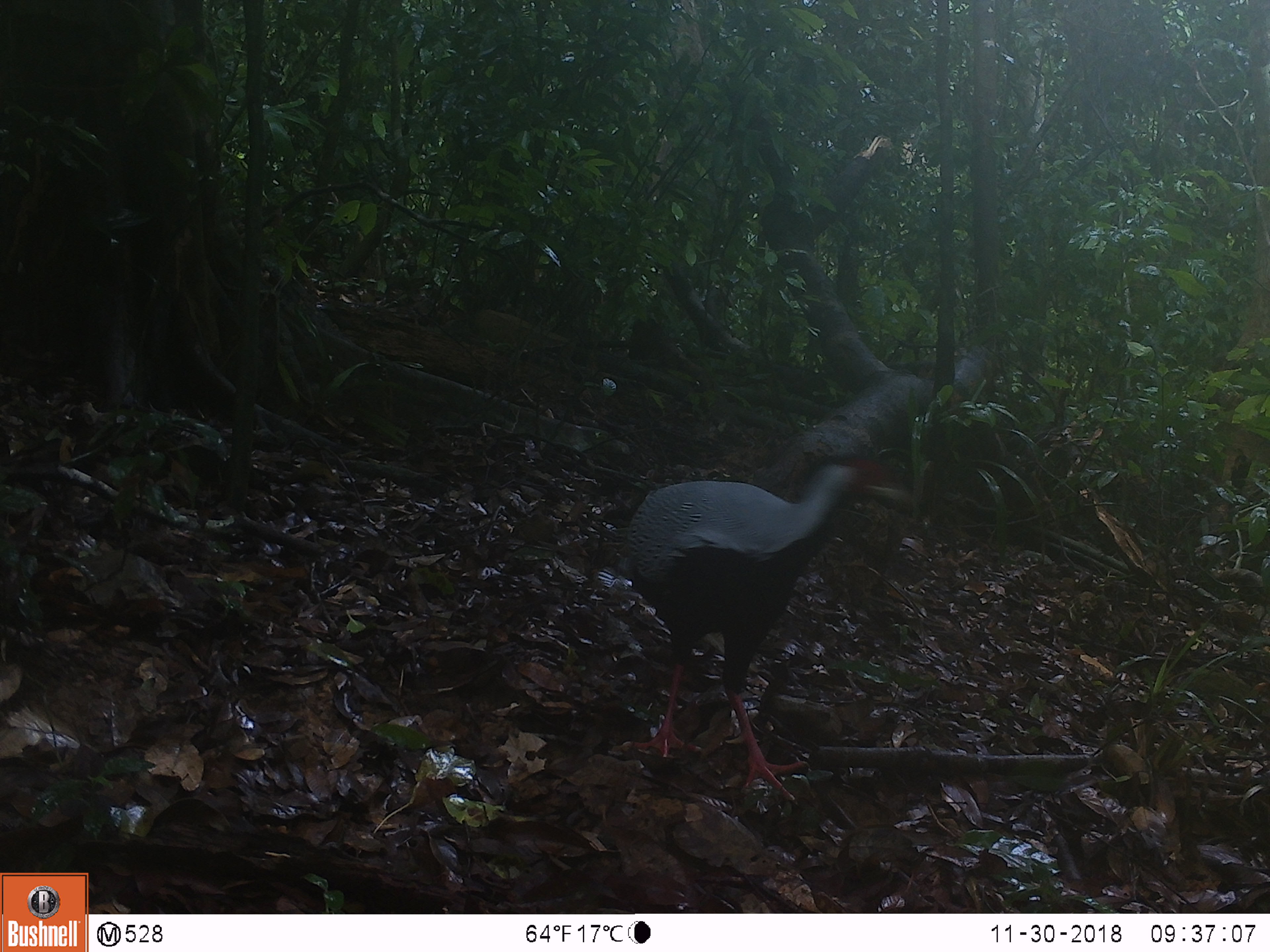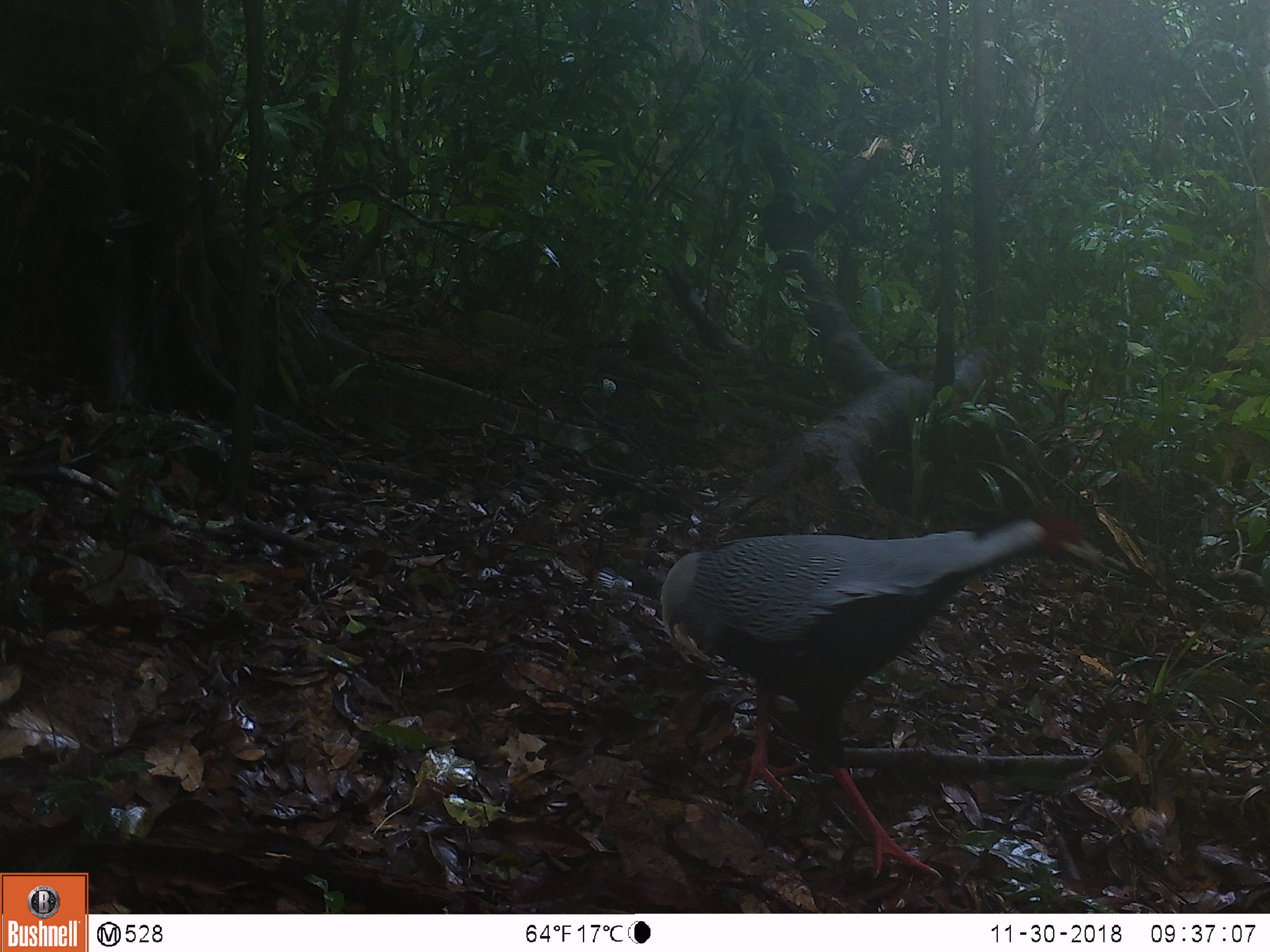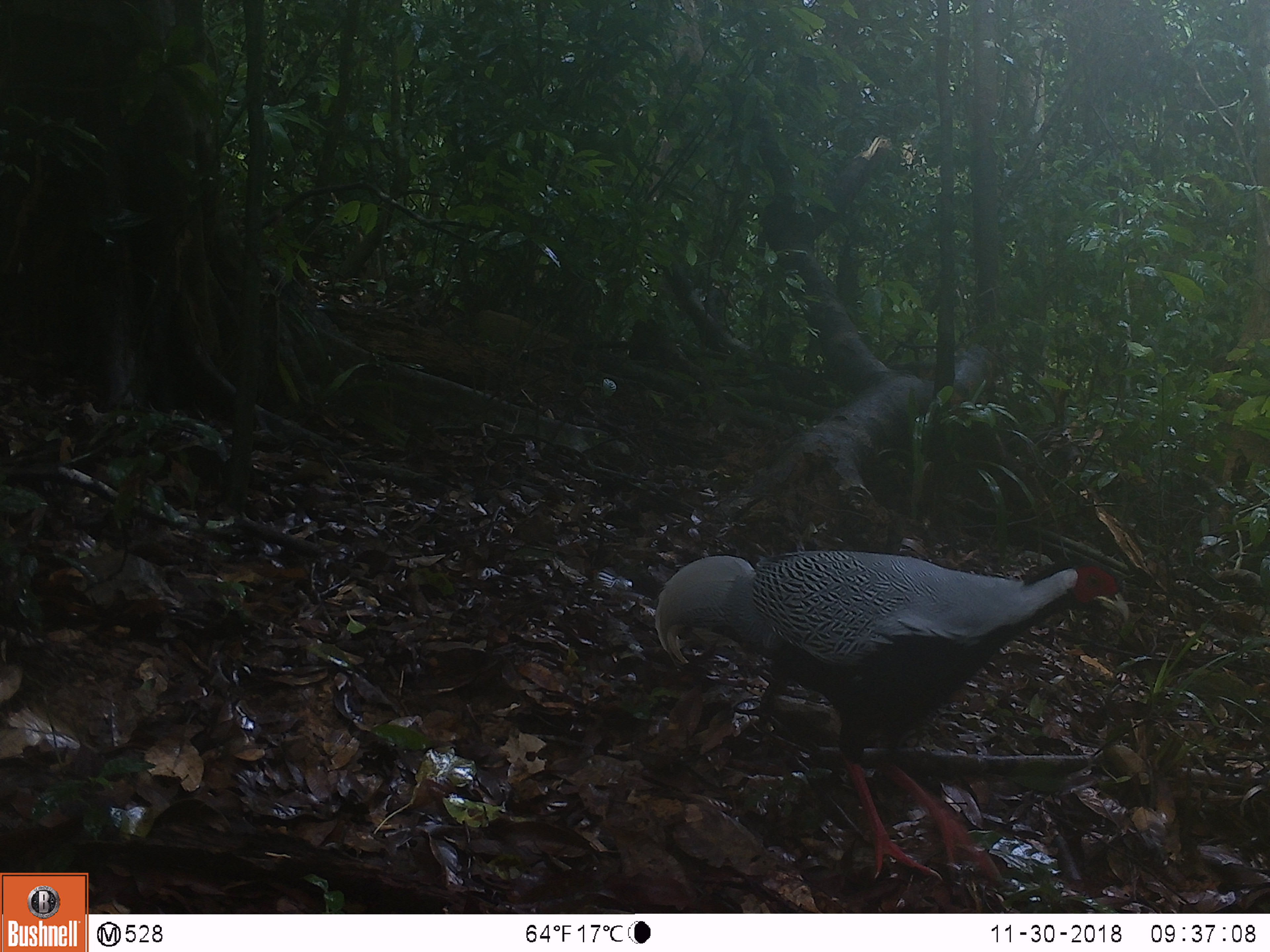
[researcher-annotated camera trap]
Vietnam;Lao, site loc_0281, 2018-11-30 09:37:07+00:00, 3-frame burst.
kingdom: Animalia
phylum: Chordata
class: Aves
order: Galliformes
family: Phasianidae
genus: Lophura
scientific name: Lophura nycthemera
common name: silver pheasant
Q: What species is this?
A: Silver pheasant (Lophura nycthemera).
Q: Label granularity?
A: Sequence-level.